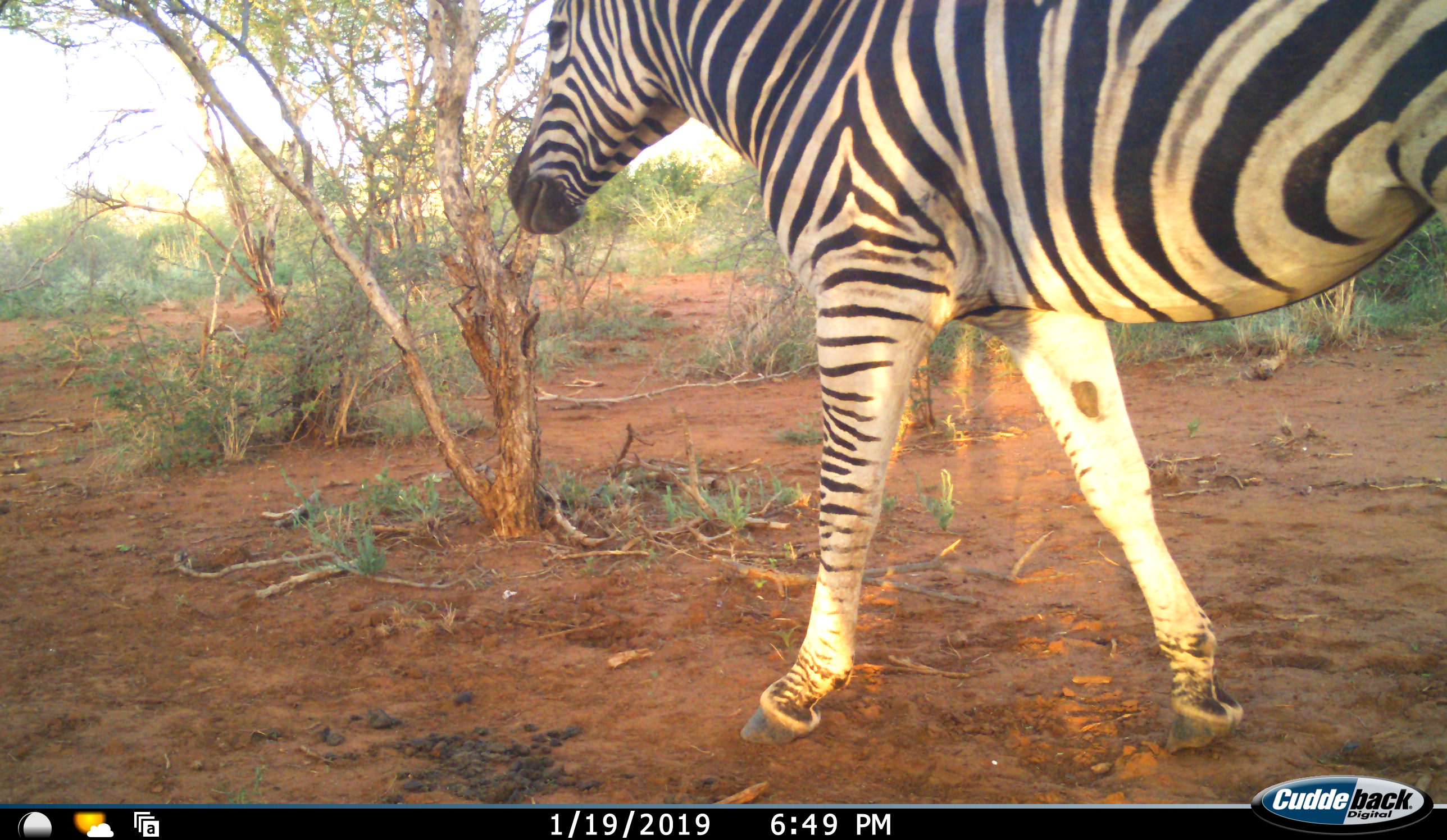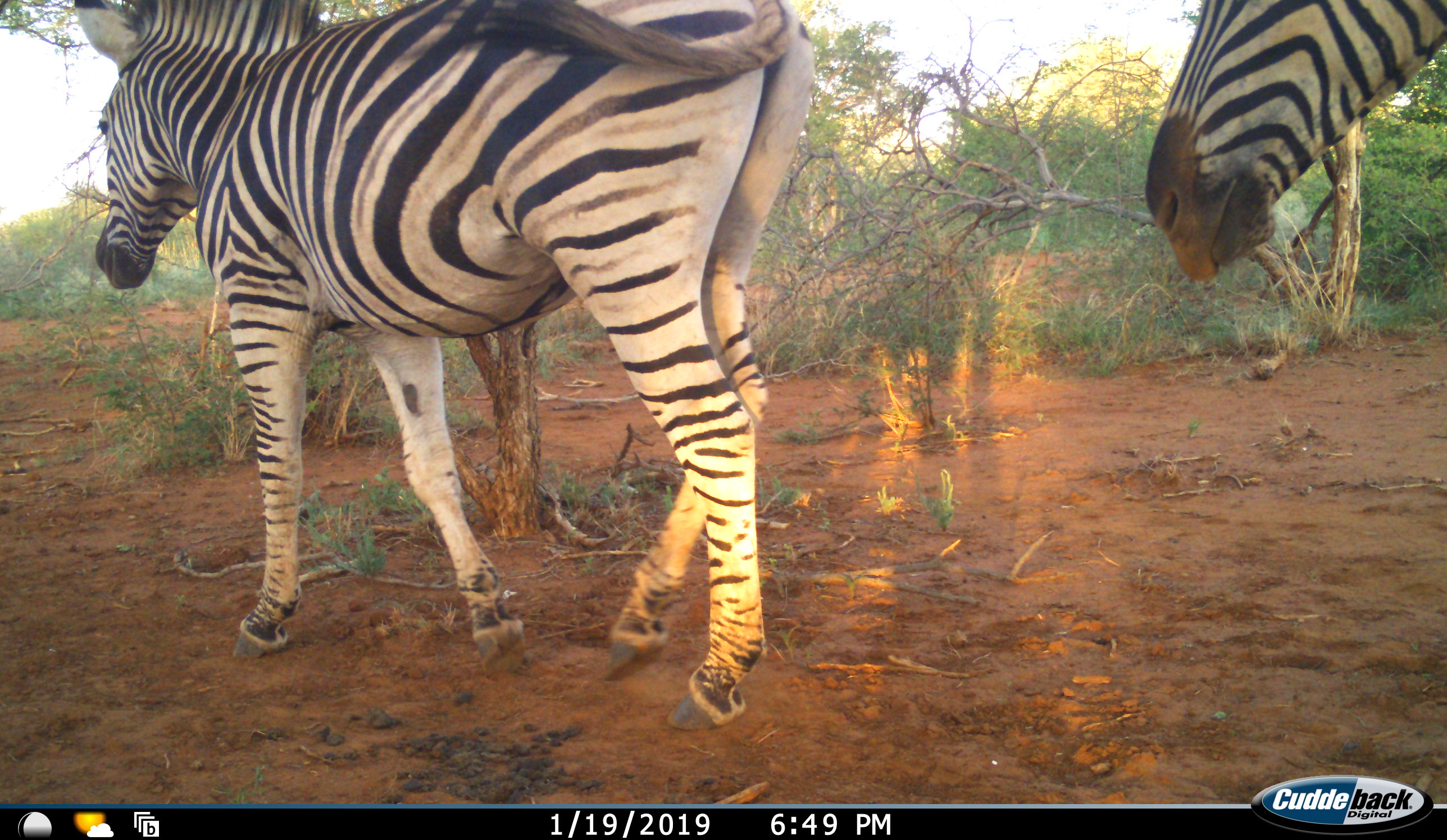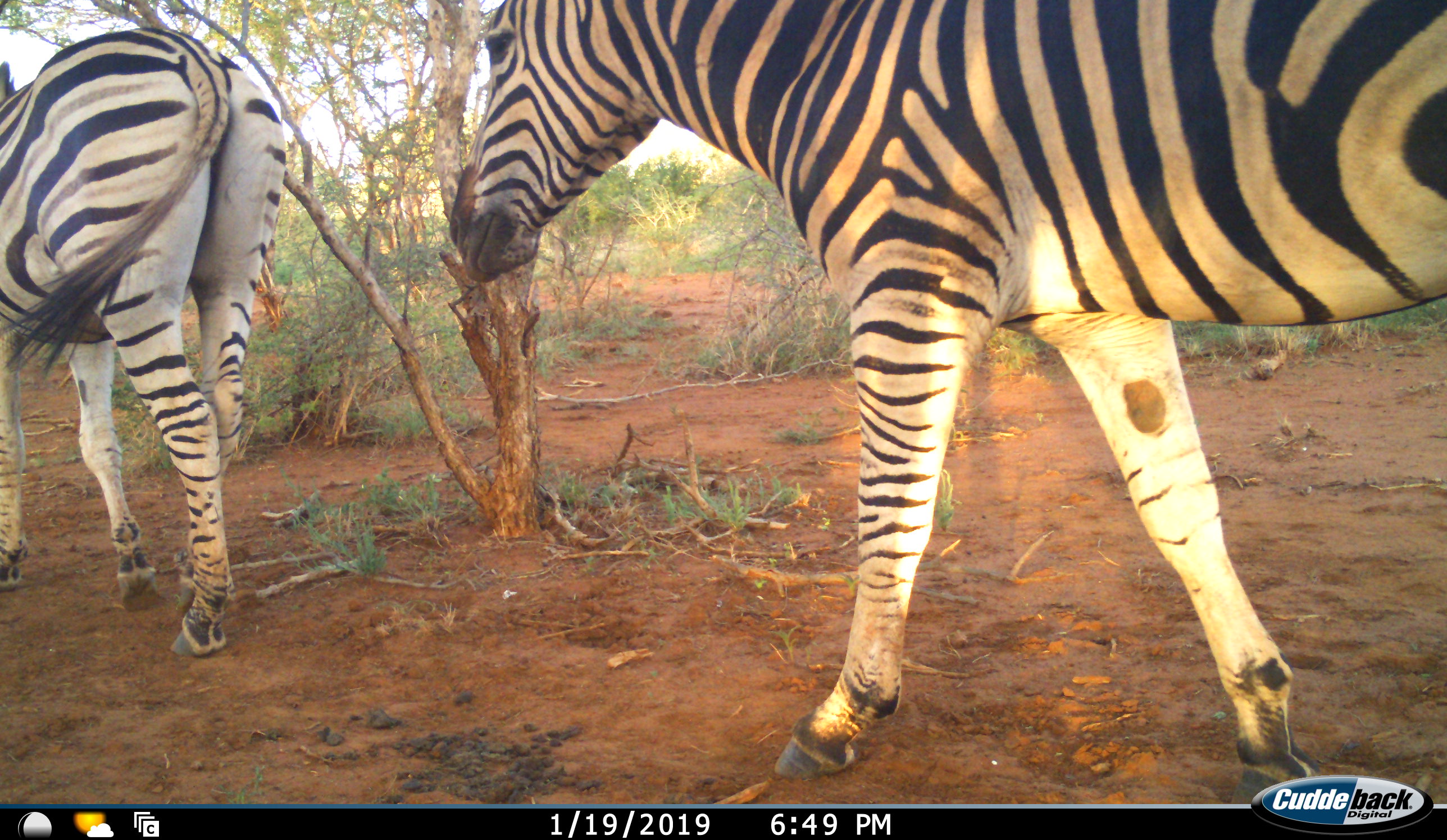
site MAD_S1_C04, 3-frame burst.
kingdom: Animalia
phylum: Chordata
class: Mammalia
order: Perissodactyla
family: Equidae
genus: Equus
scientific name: Equus quagga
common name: plains zebra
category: zebraplains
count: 2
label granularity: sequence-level